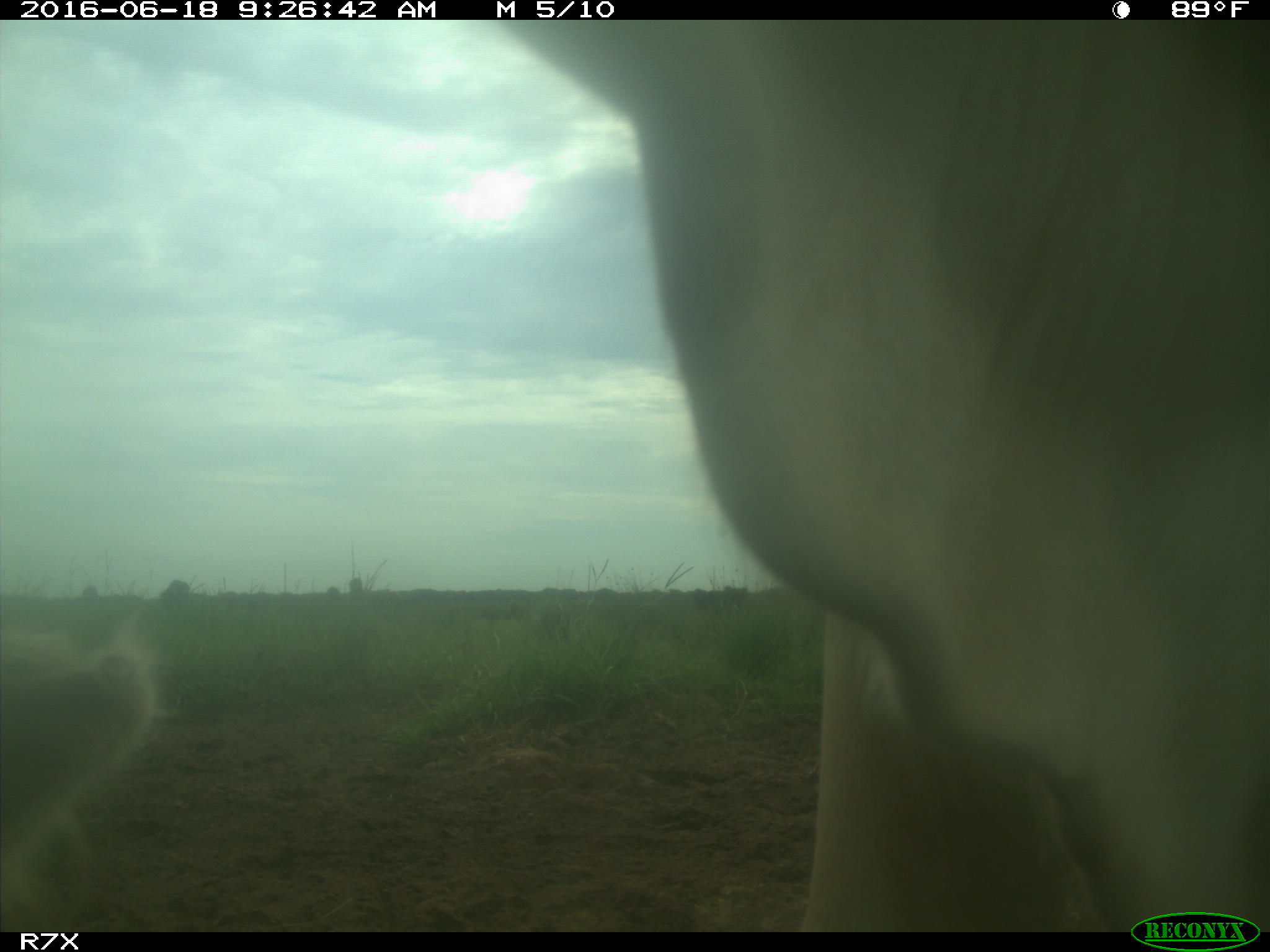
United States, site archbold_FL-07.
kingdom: Animalia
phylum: Chordata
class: Mammalia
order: Artiodactyla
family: Bovidae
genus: Bos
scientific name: Bos taurus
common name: domestic cow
Bos taurus (domestic cow).